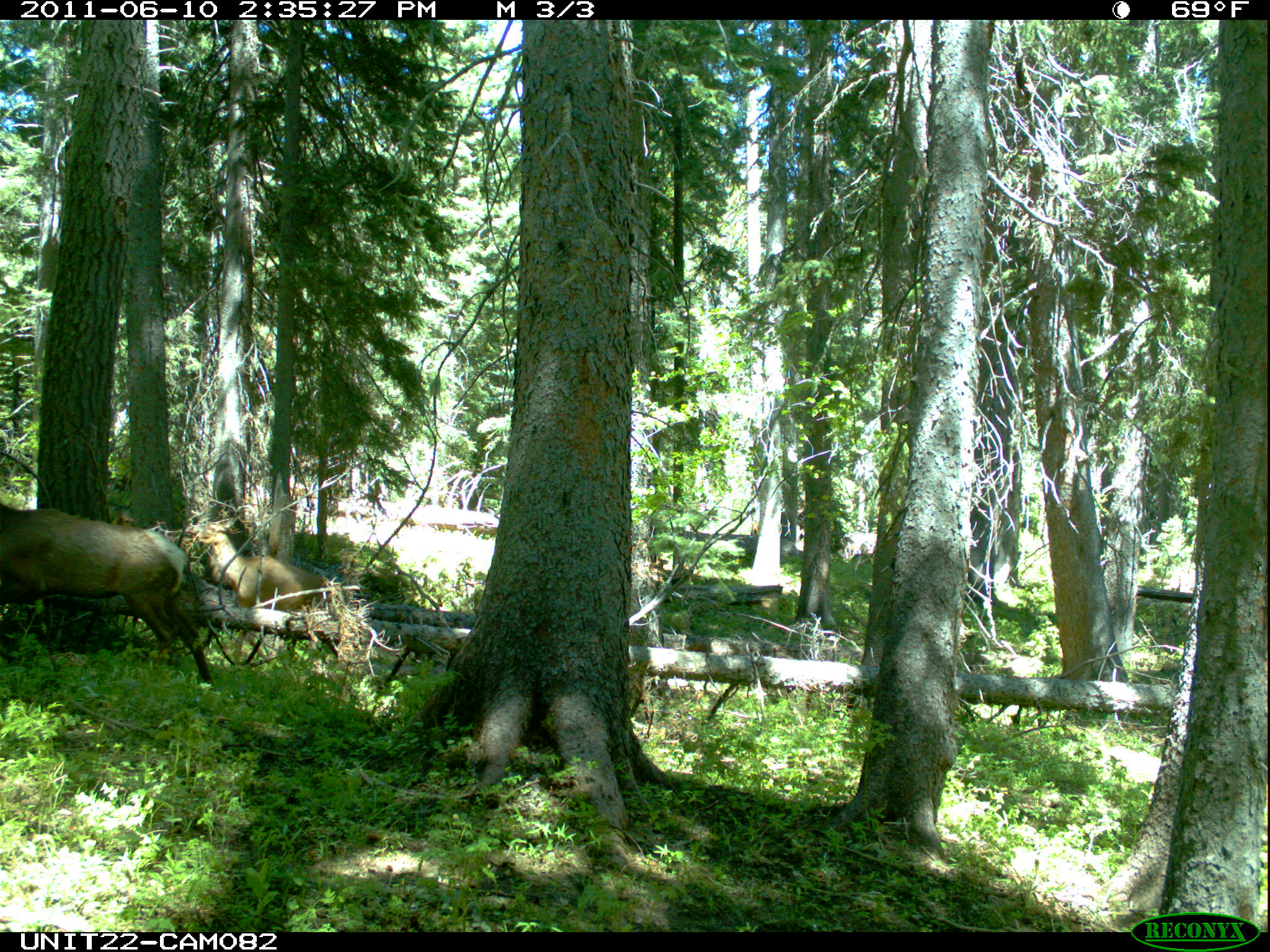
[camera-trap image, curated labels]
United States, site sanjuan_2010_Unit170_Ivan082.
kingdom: Animalia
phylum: Chordata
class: Mammalia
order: Artiodactyla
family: Cervidae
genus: Cervus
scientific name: Cervus elaphus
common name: red deer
Cervus elaphus (red deer).